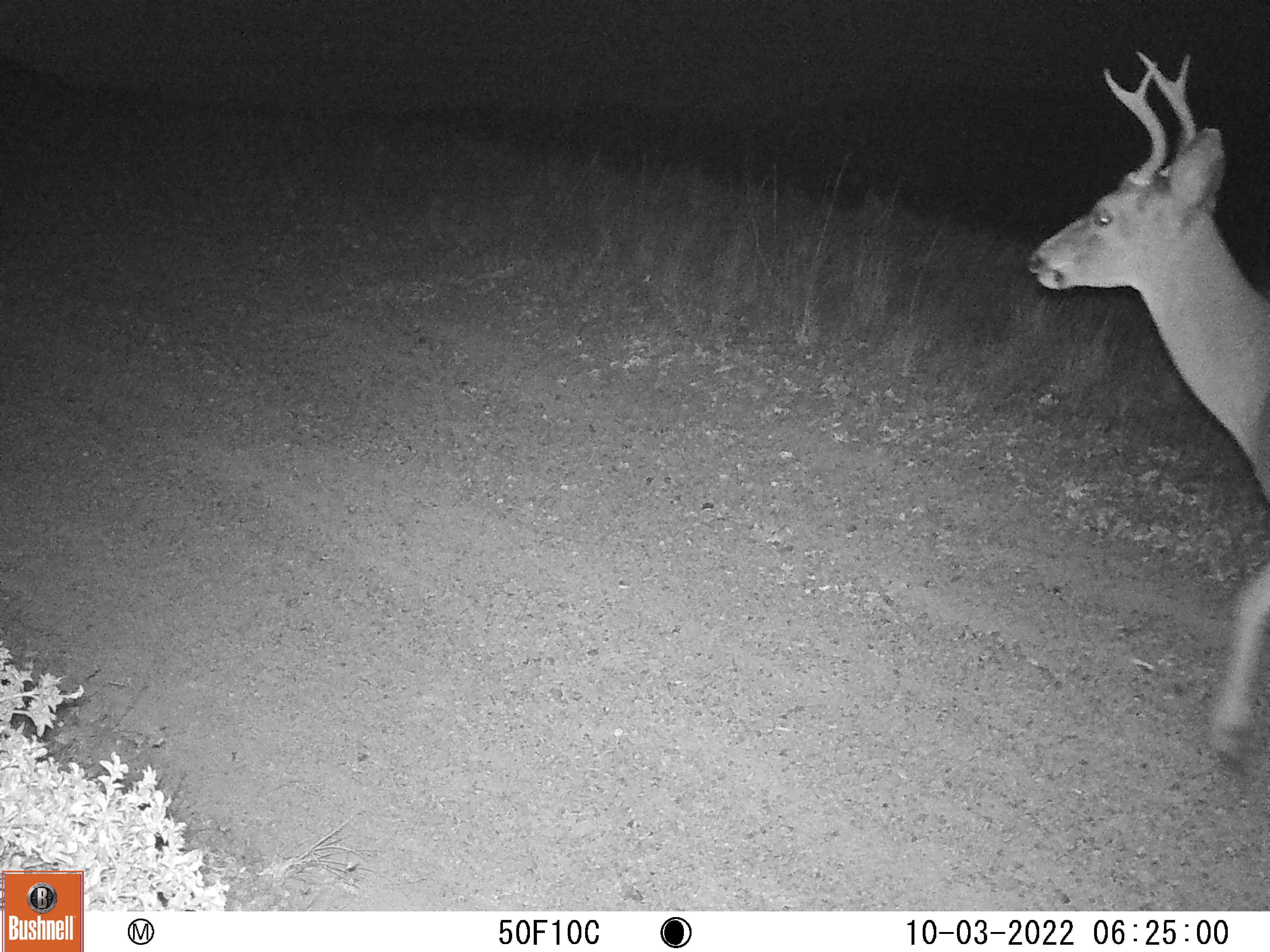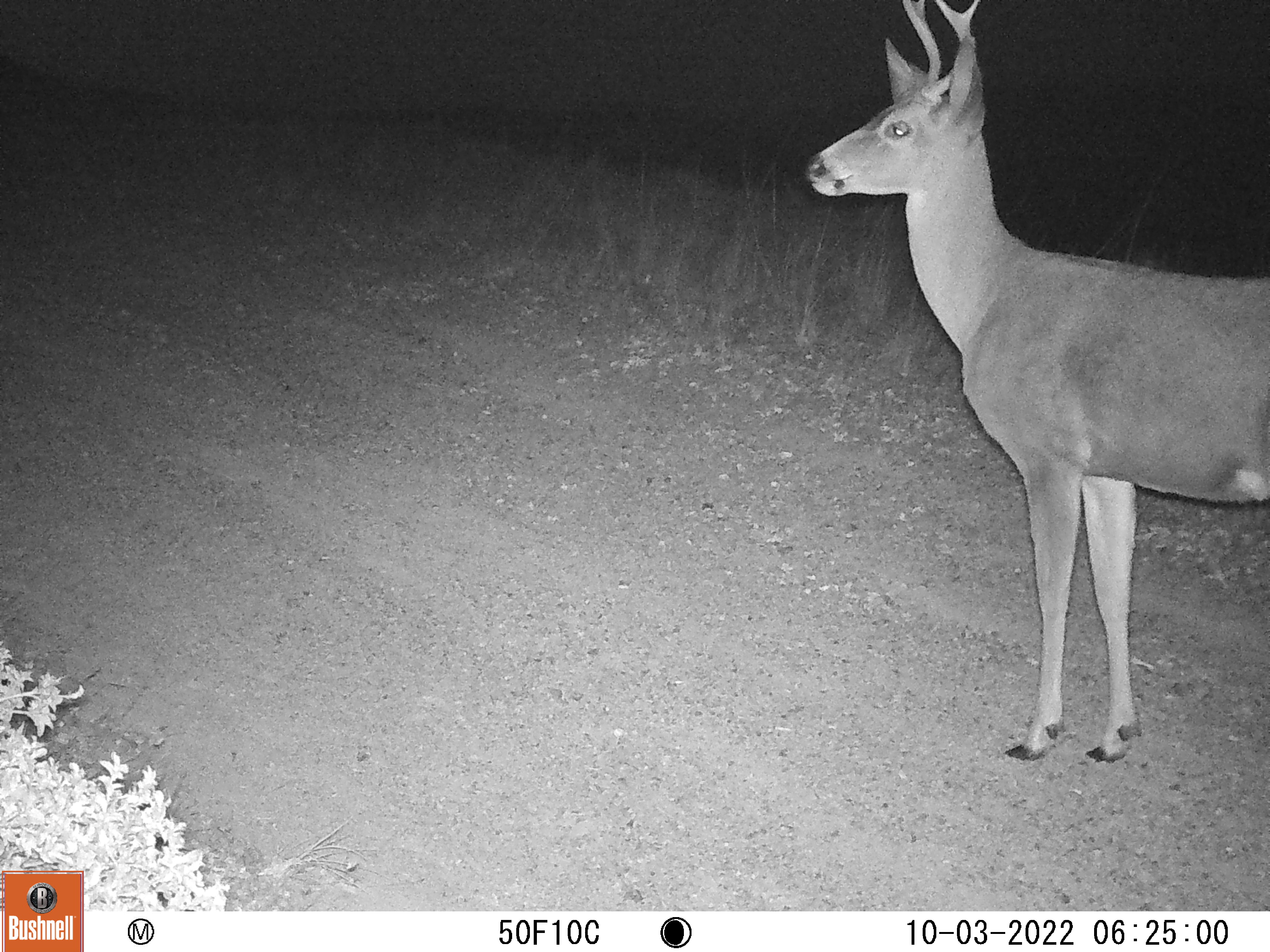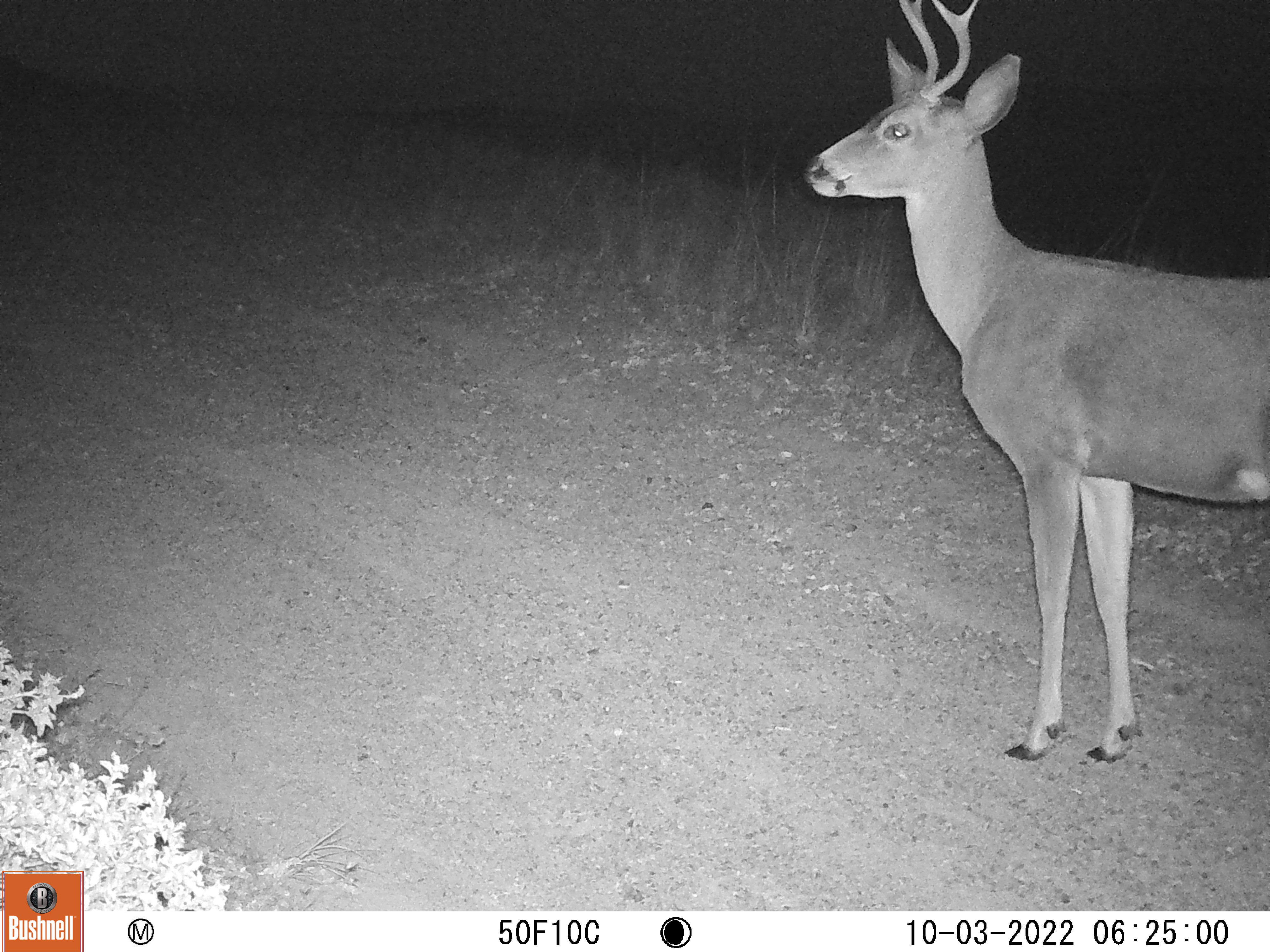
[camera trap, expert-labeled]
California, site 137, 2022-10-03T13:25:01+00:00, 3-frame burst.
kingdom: Animalia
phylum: Chordata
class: Mammalia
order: Artiodactyla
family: Cervidae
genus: Odocoileus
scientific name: Odocoileus hemionus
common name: mule deer